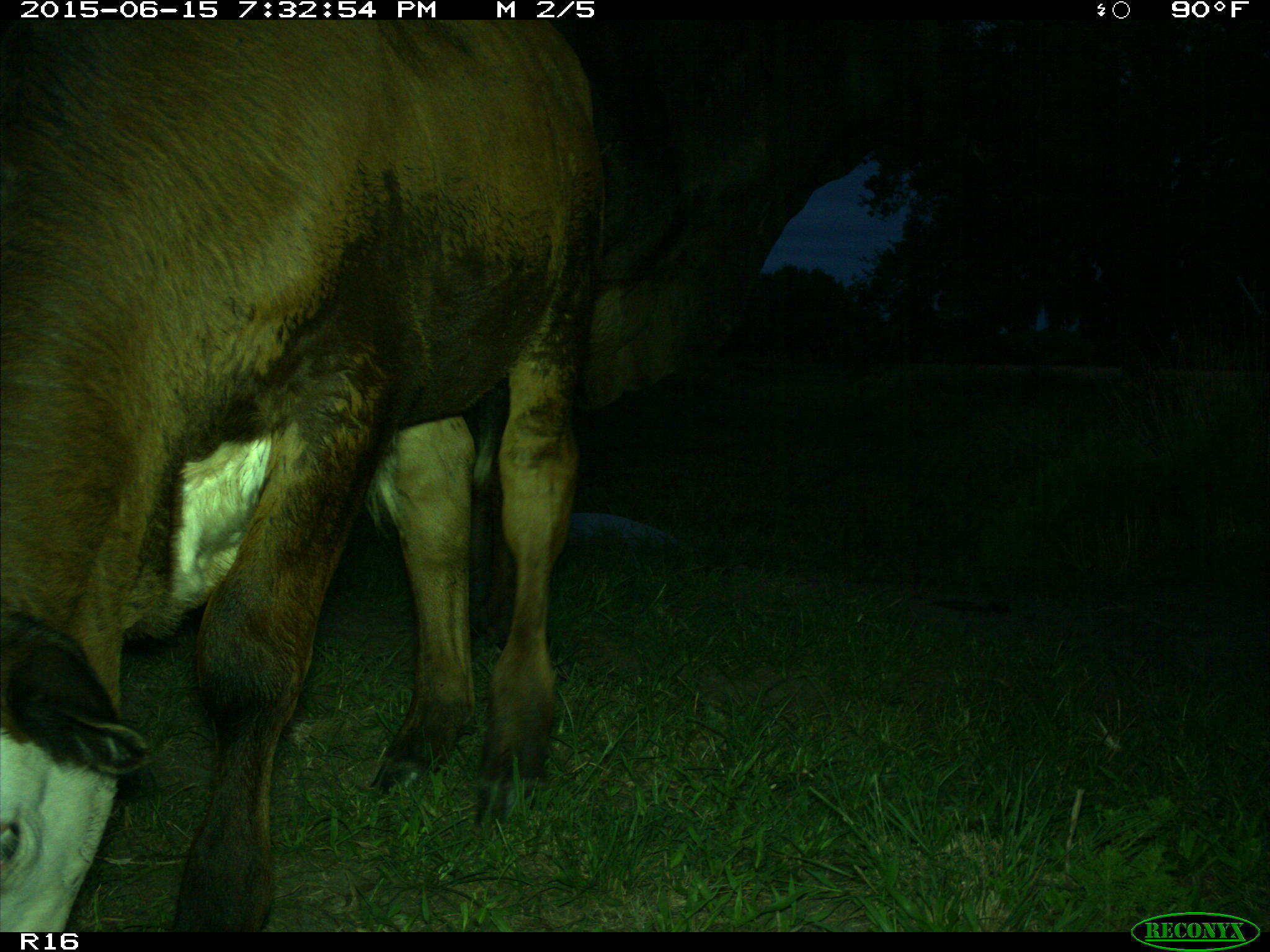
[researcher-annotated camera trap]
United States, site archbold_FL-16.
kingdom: Animalia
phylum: Chordata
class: Mammalia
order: Artiodactyla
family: Bovidae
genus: Bos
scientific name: Bos taurus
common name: domestic cow